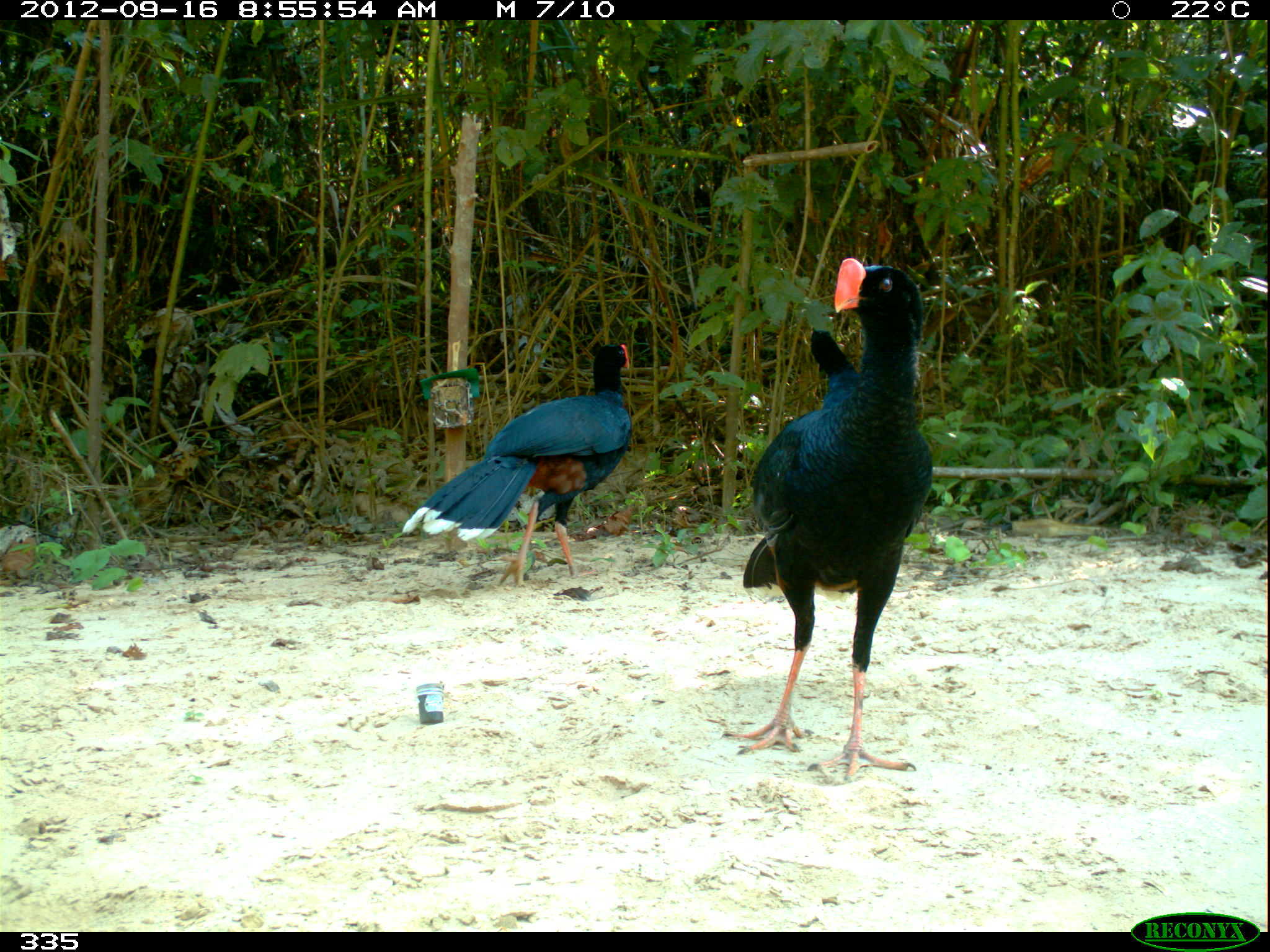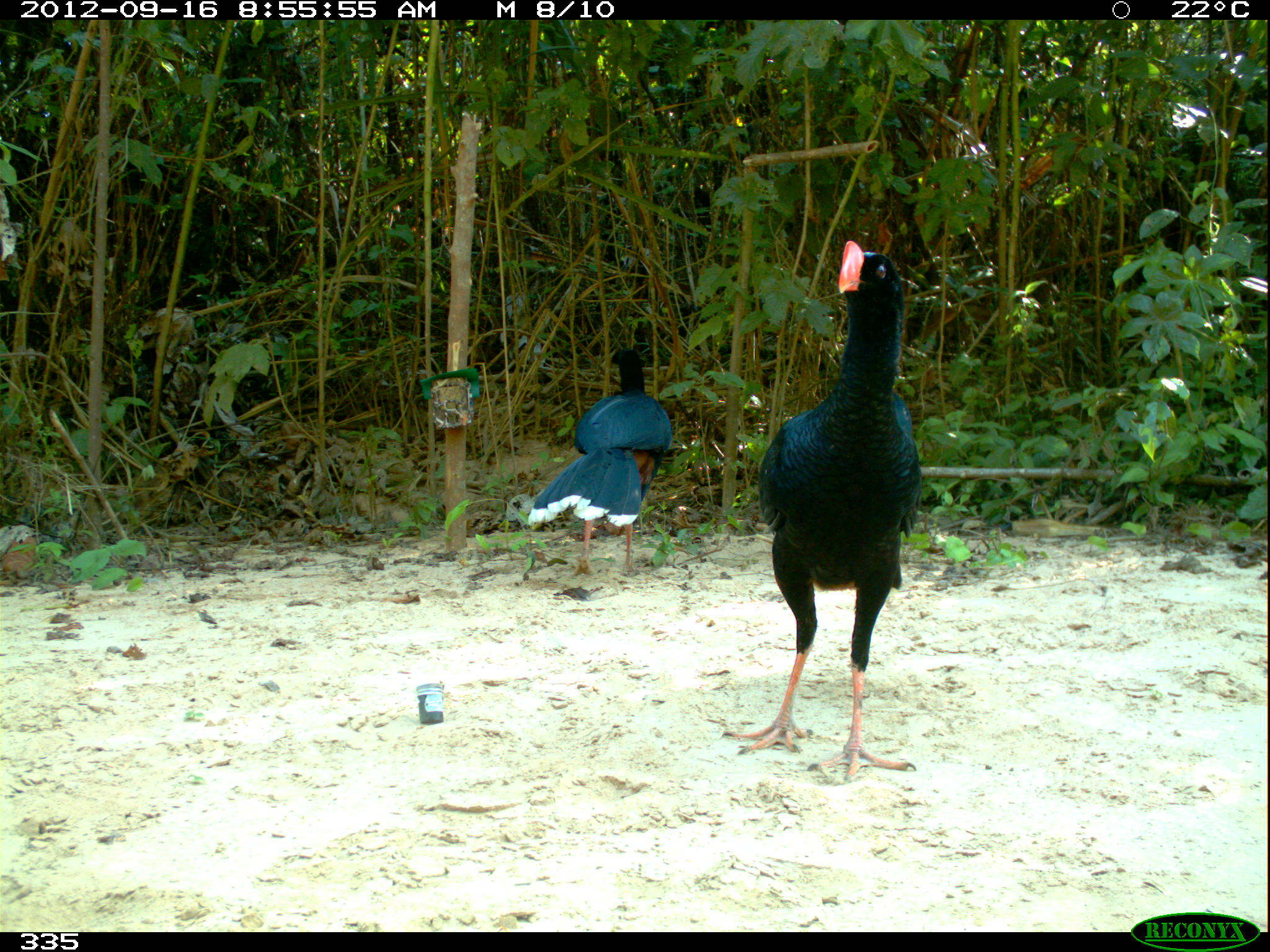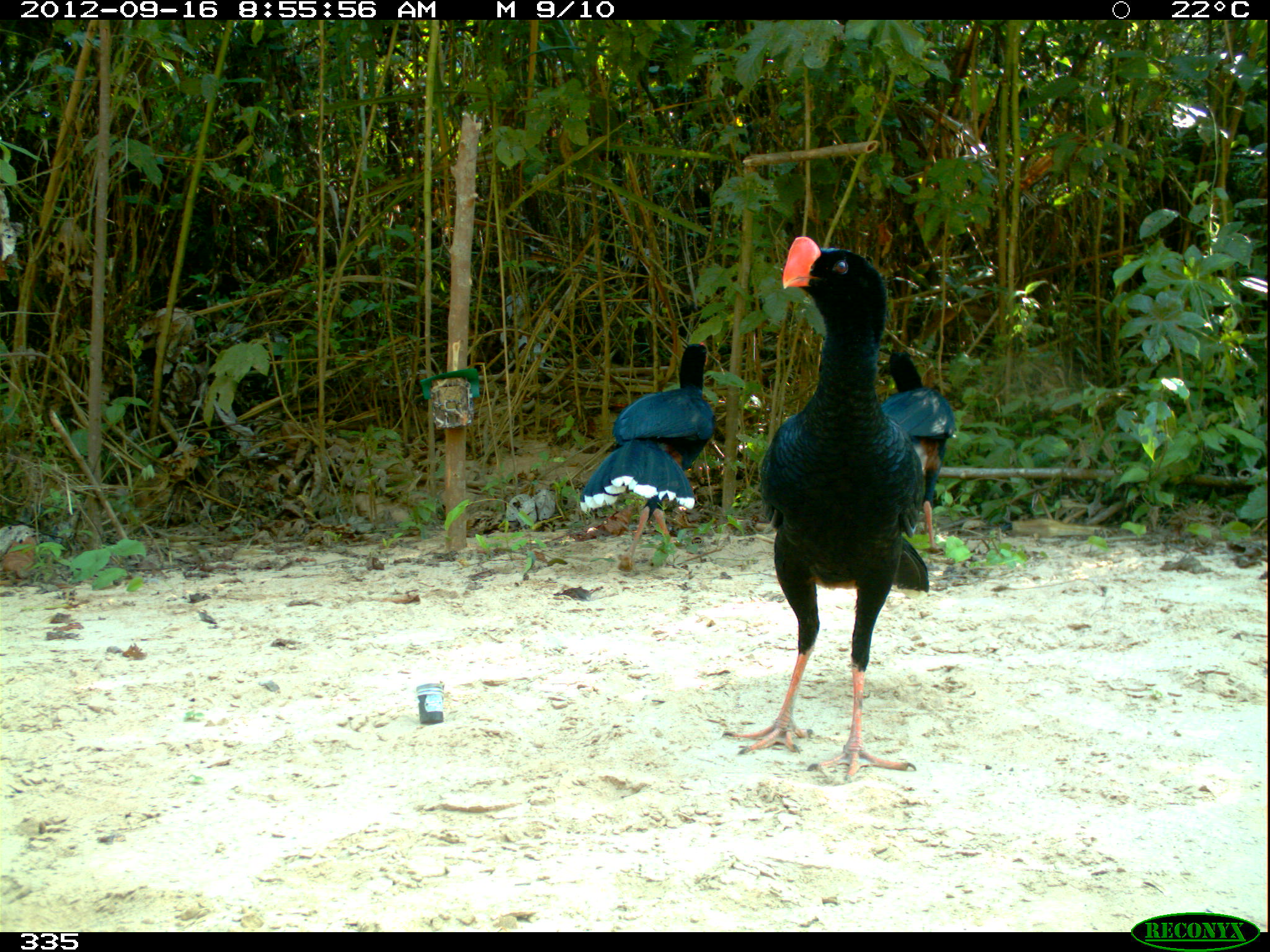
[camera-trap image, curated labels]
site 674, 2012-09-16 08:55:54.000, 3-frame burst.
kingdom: Animalia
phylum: Chordata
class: Aves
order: Galliformes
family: Cracidae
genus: Mitu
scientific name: Mitu tuberosum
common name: razor-billed curassow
Mitu tuberosum (razor-billed curassow).